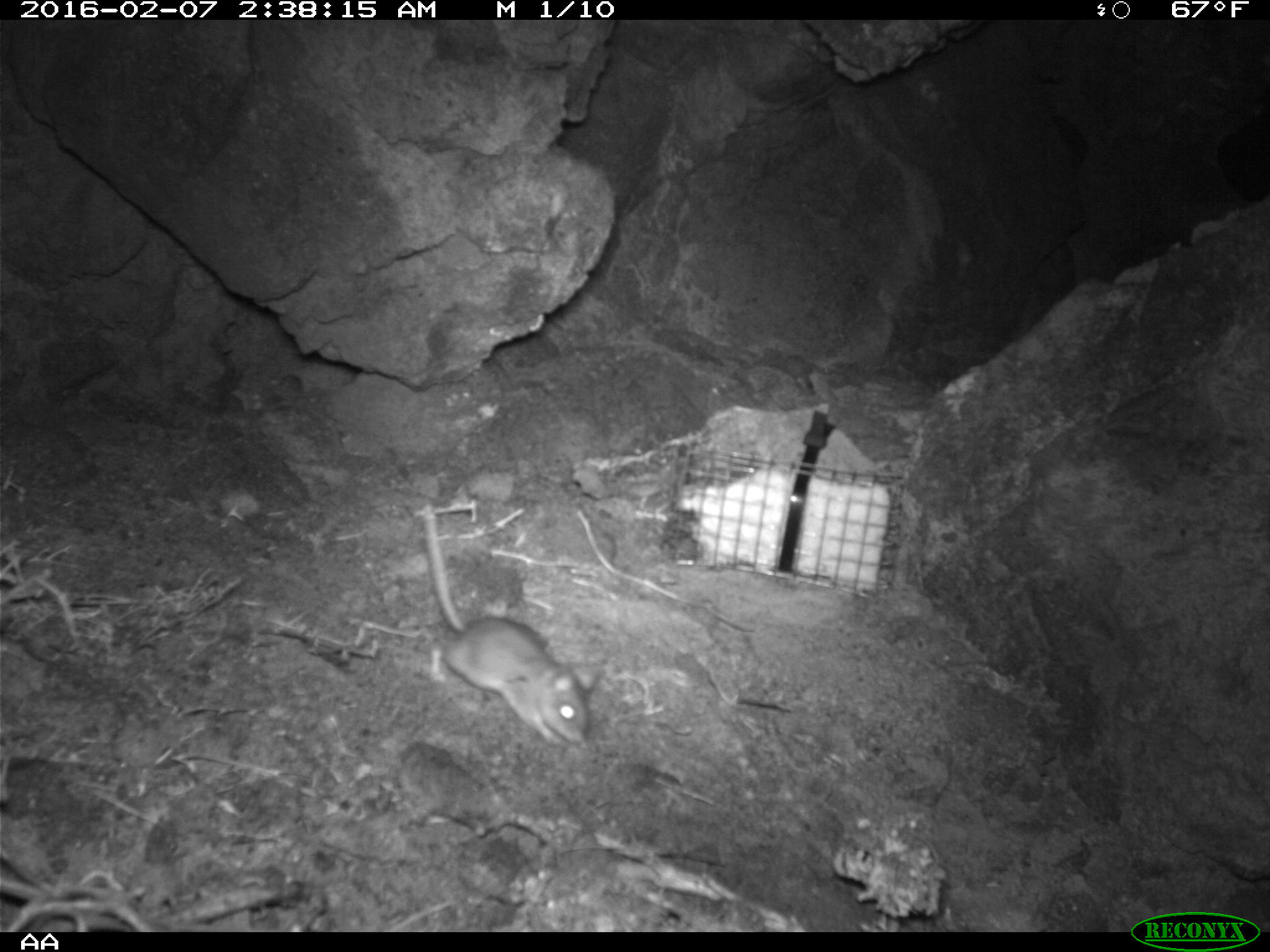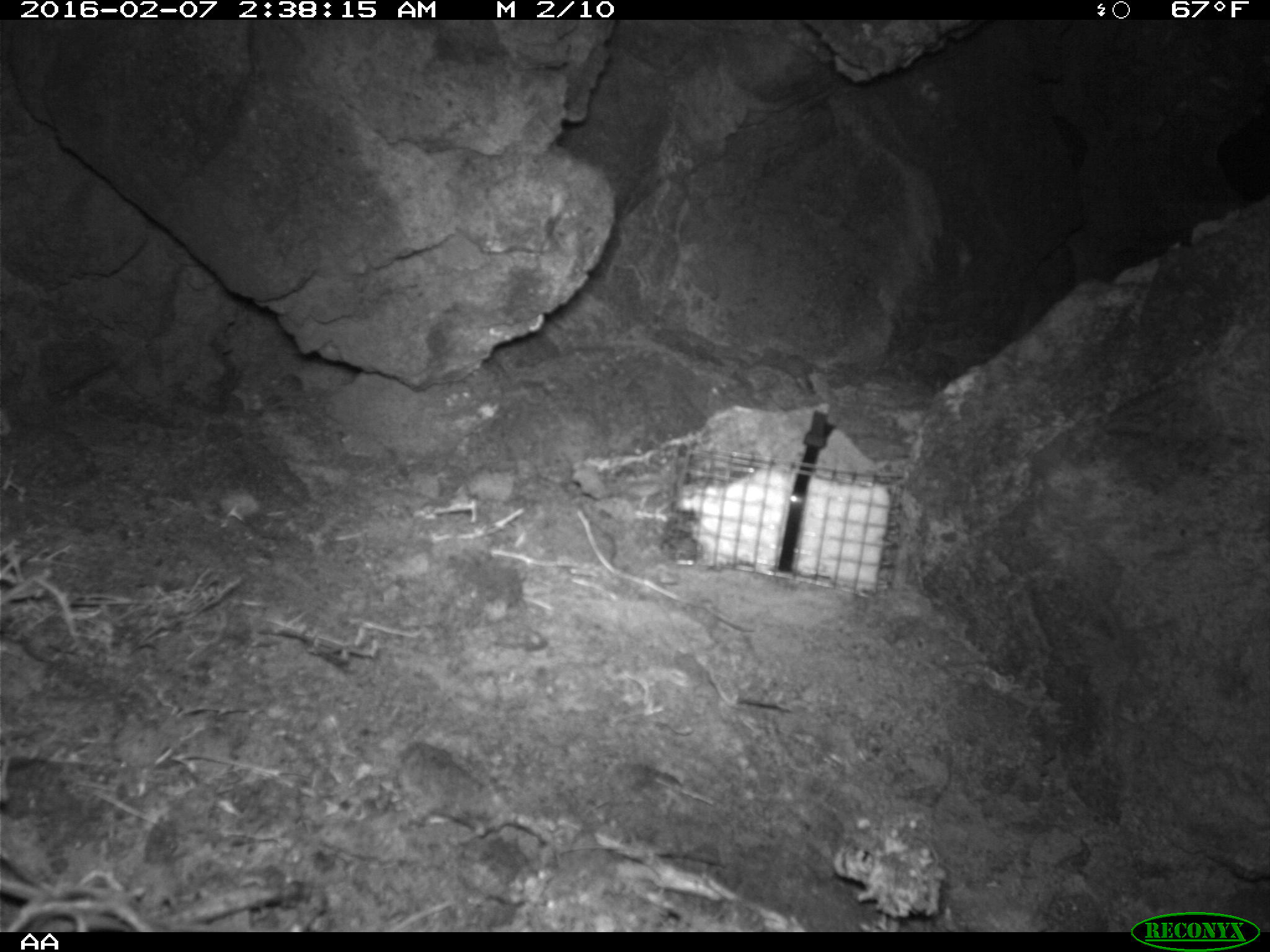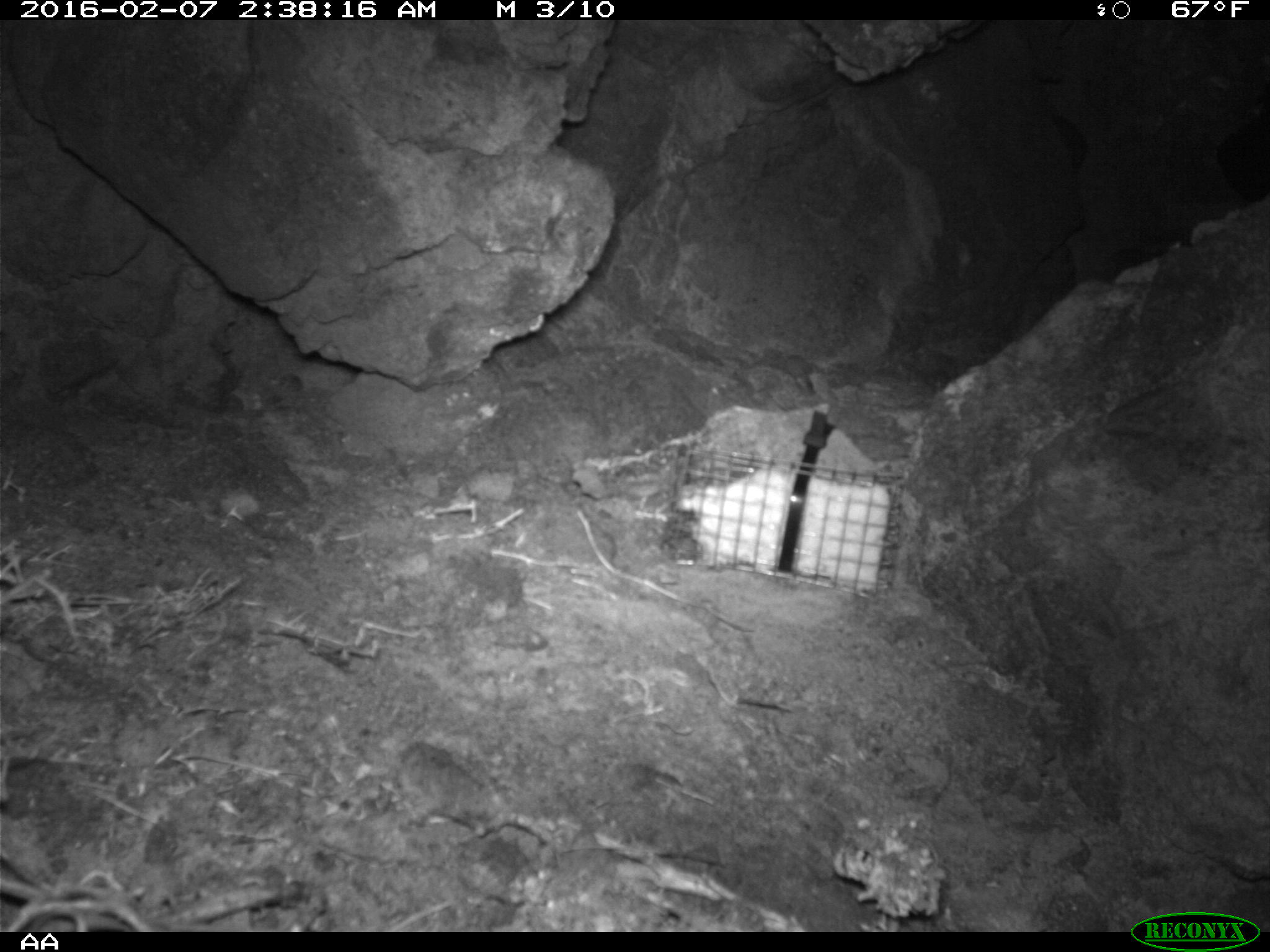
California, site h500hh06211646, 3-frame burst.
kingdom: Animalia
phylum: Chordata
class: Mammalia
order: Rodentia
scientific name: Rodentia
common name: rodent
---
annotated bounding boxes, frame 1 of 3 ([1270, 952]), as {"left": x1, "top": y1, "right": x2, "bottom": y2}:
rodent: {"left": 420, "top": 505, "right": 603, "bottom": 748}